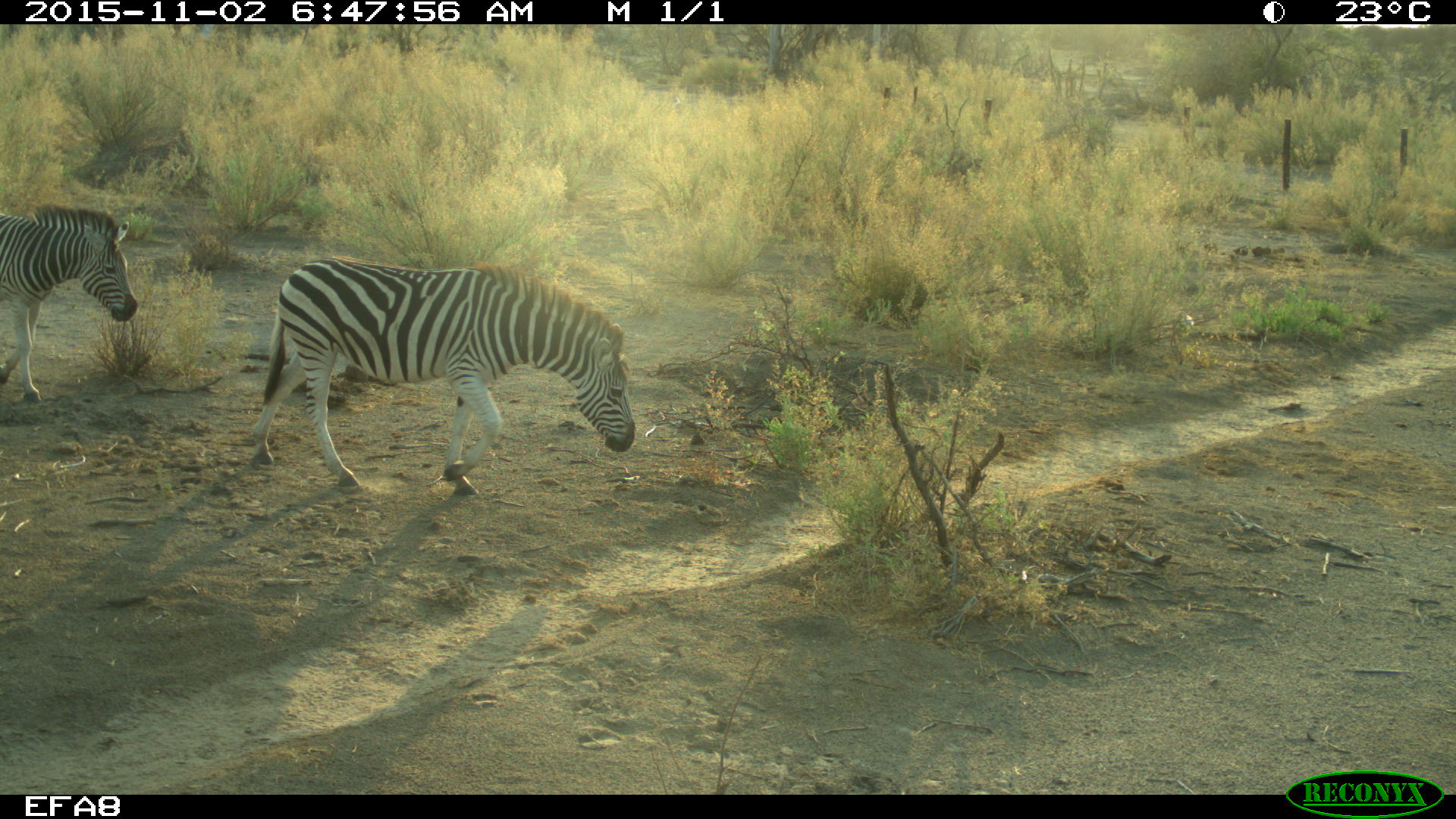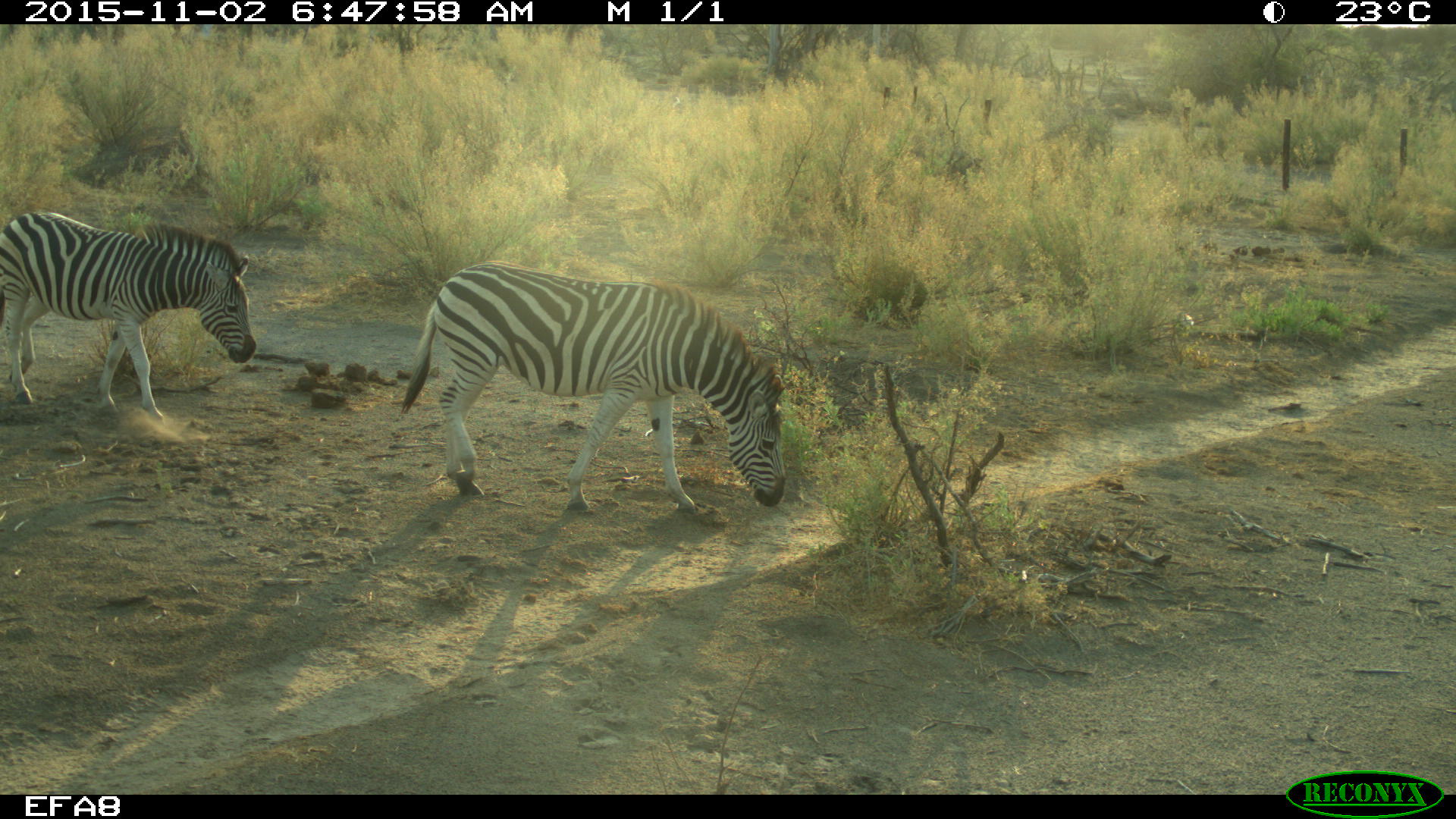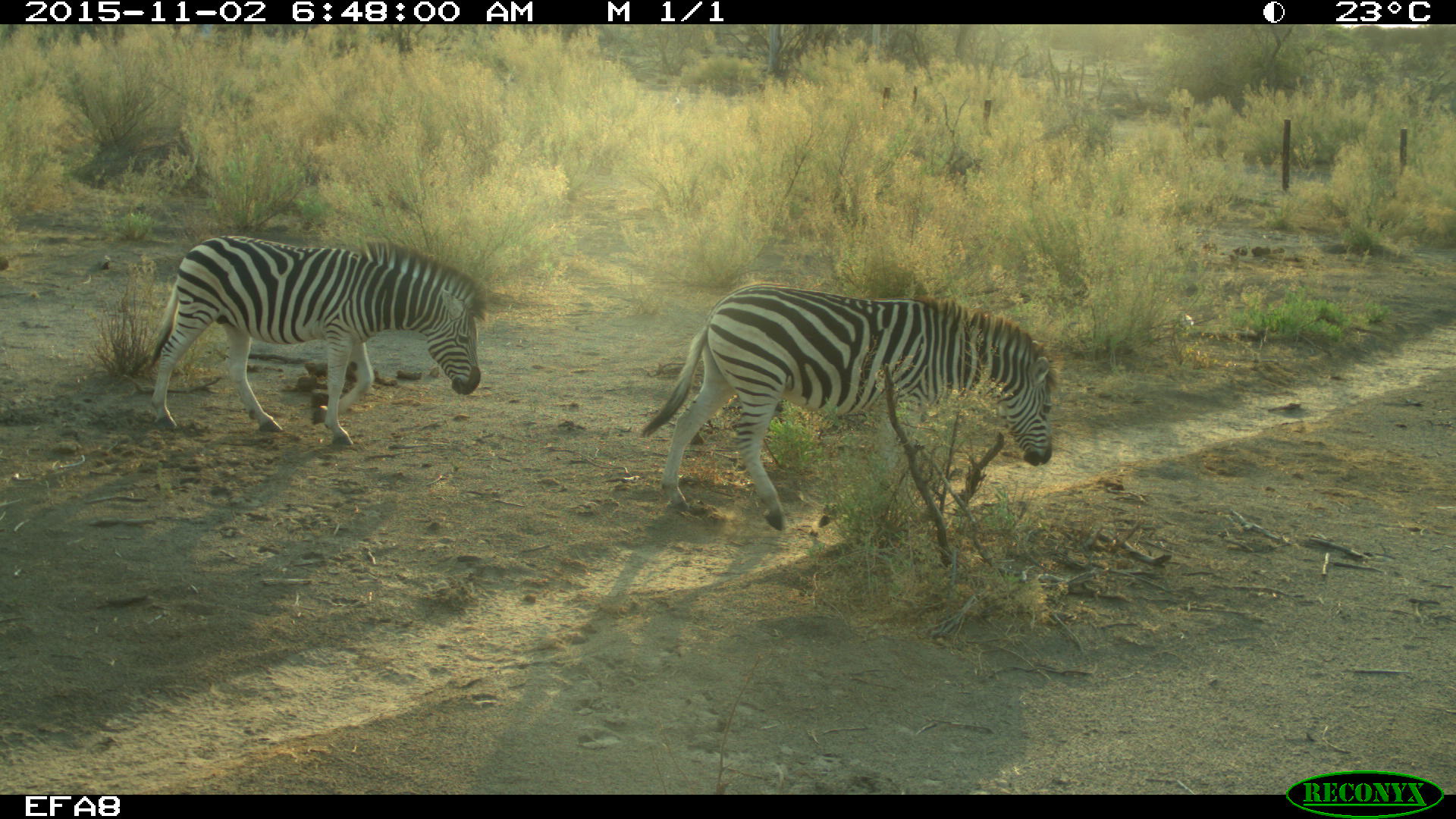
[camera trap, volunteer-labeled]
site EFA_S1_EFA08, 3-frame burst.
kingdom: Animalia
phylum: Chordata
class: Mammalia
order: Perissodactyla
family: Equidae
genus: Equus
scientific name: Equus quagga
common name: plains zebra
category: zebraplains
Zebraplains (plains zebra) (Equus quagga), count 2. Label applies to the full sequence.